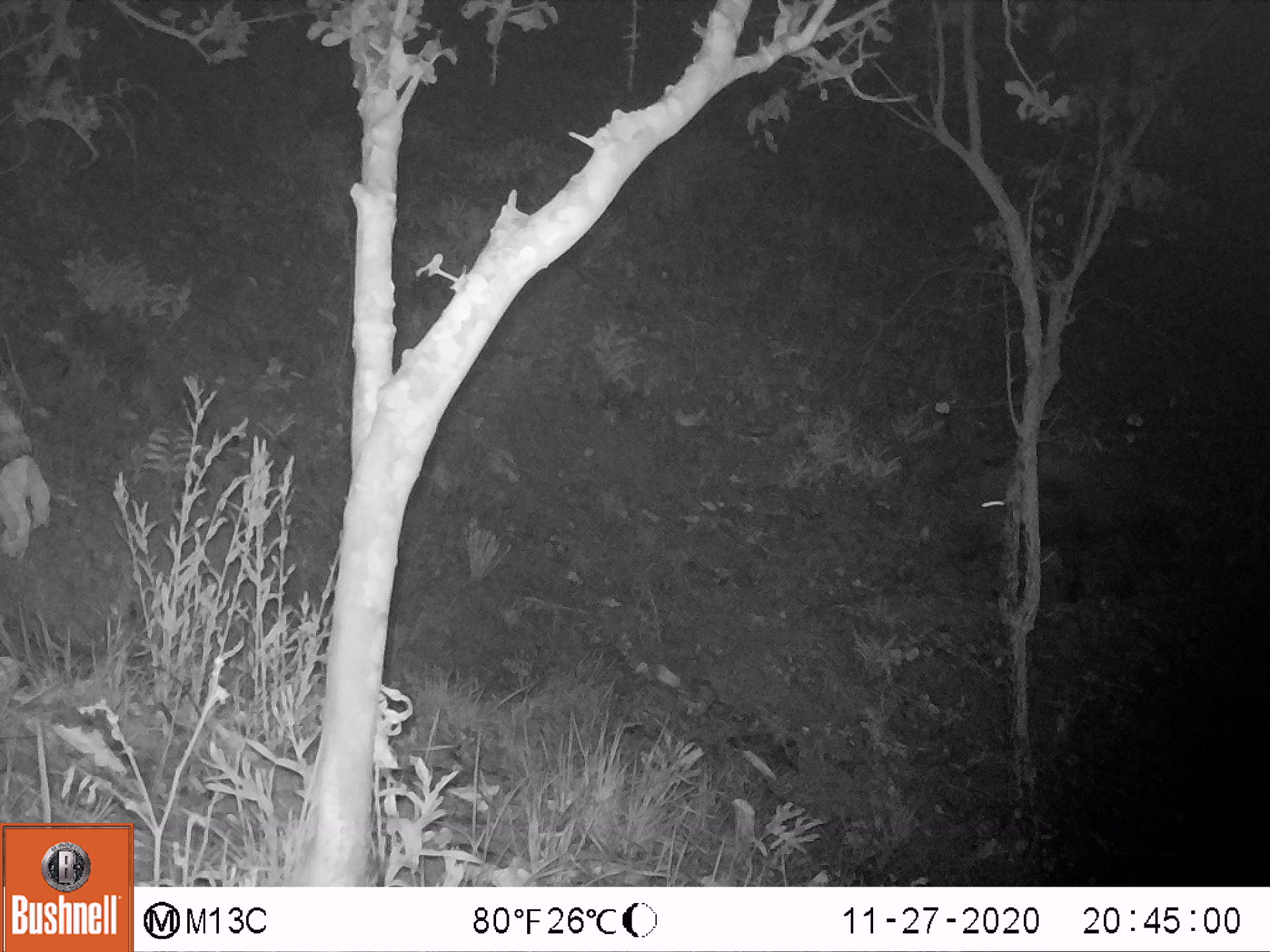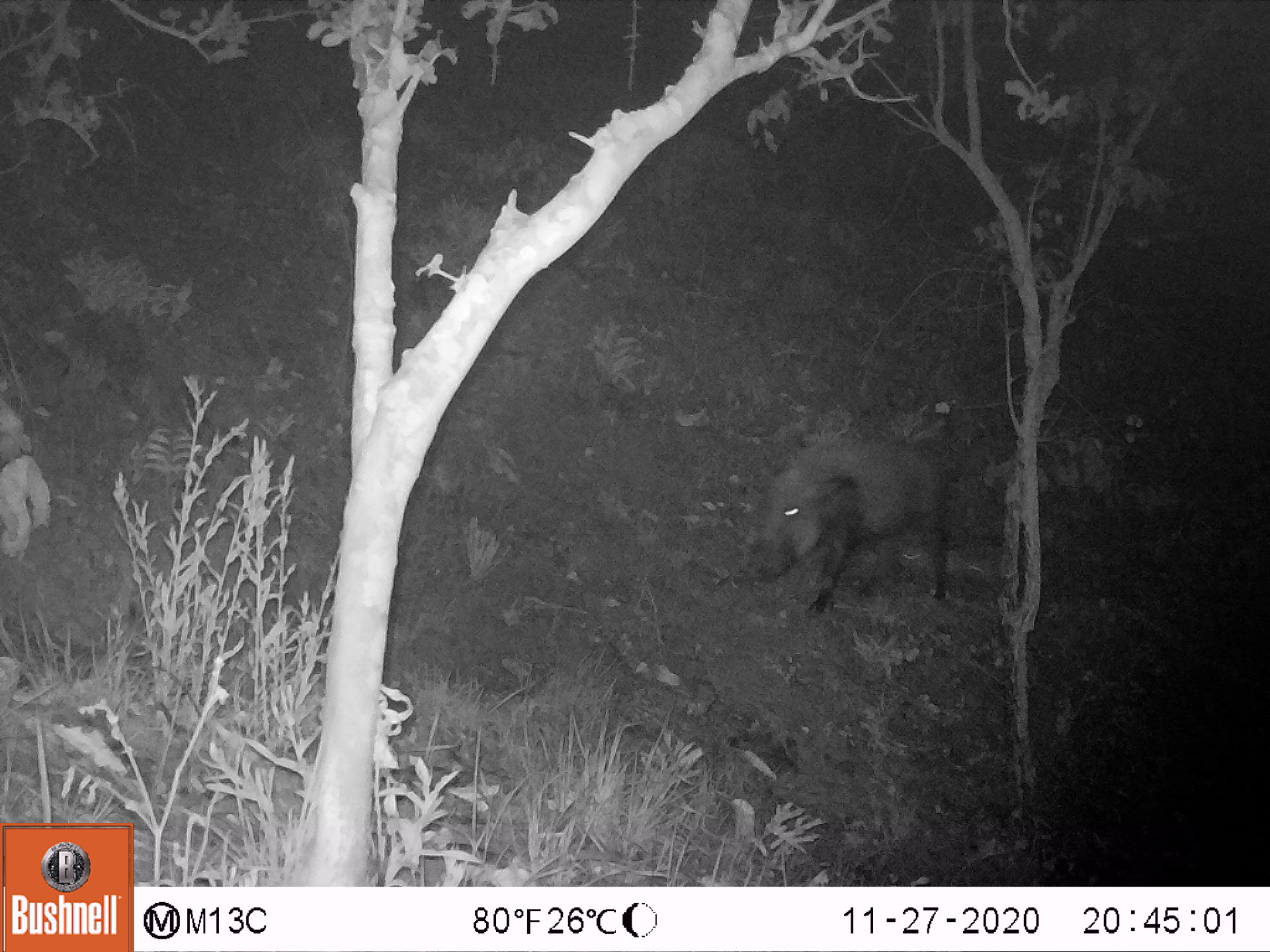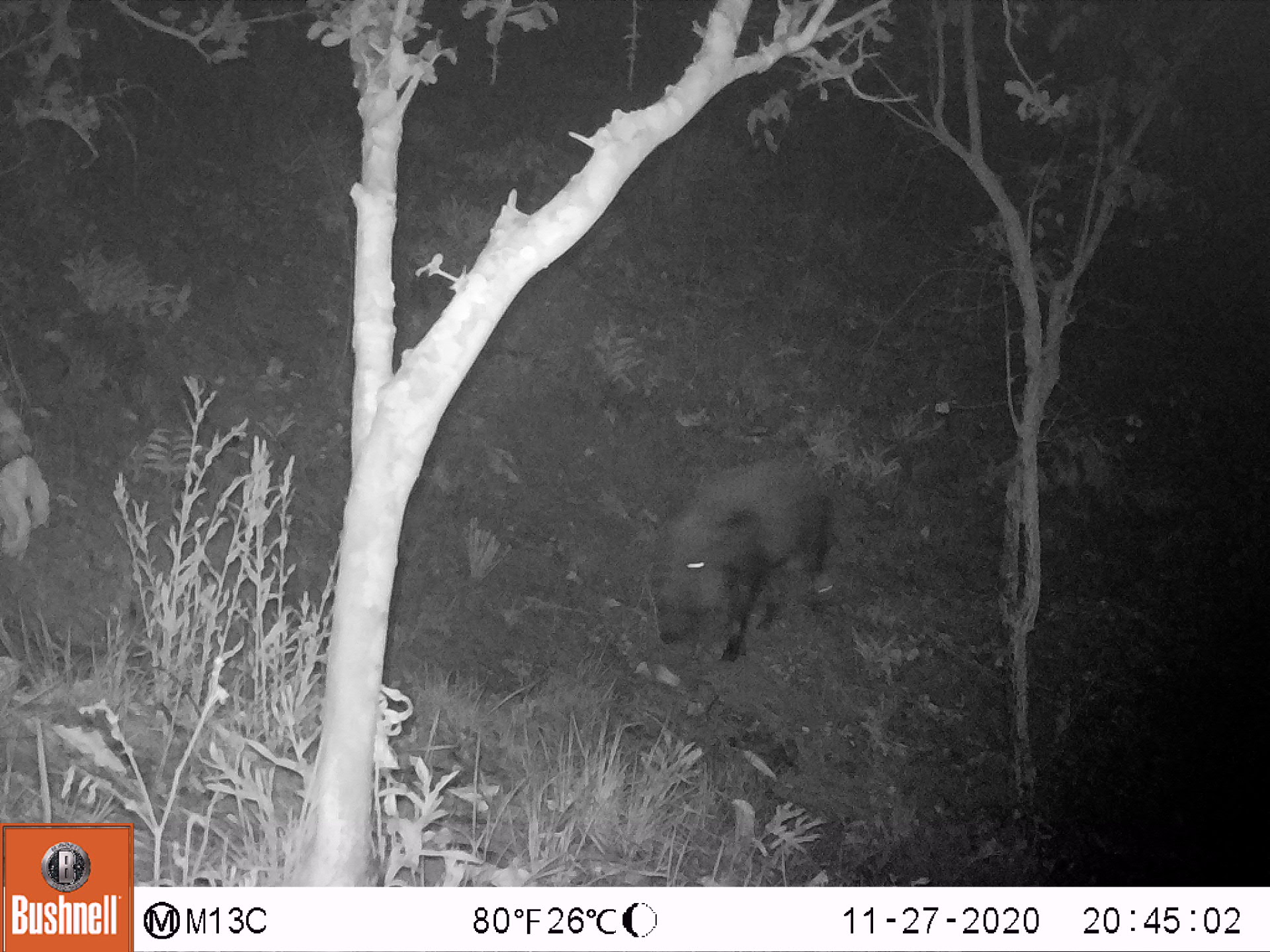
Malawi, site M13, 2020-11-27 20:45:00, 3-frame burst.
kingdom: Animalia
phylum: Chordata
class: Mammalia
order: Artiodactyla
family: Suidae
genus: Potamochoerus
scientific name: Potamochoerus larvatus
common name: bushpig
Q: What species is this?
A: Bushpig (Potamochoerus larvatus).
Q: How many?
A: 1.